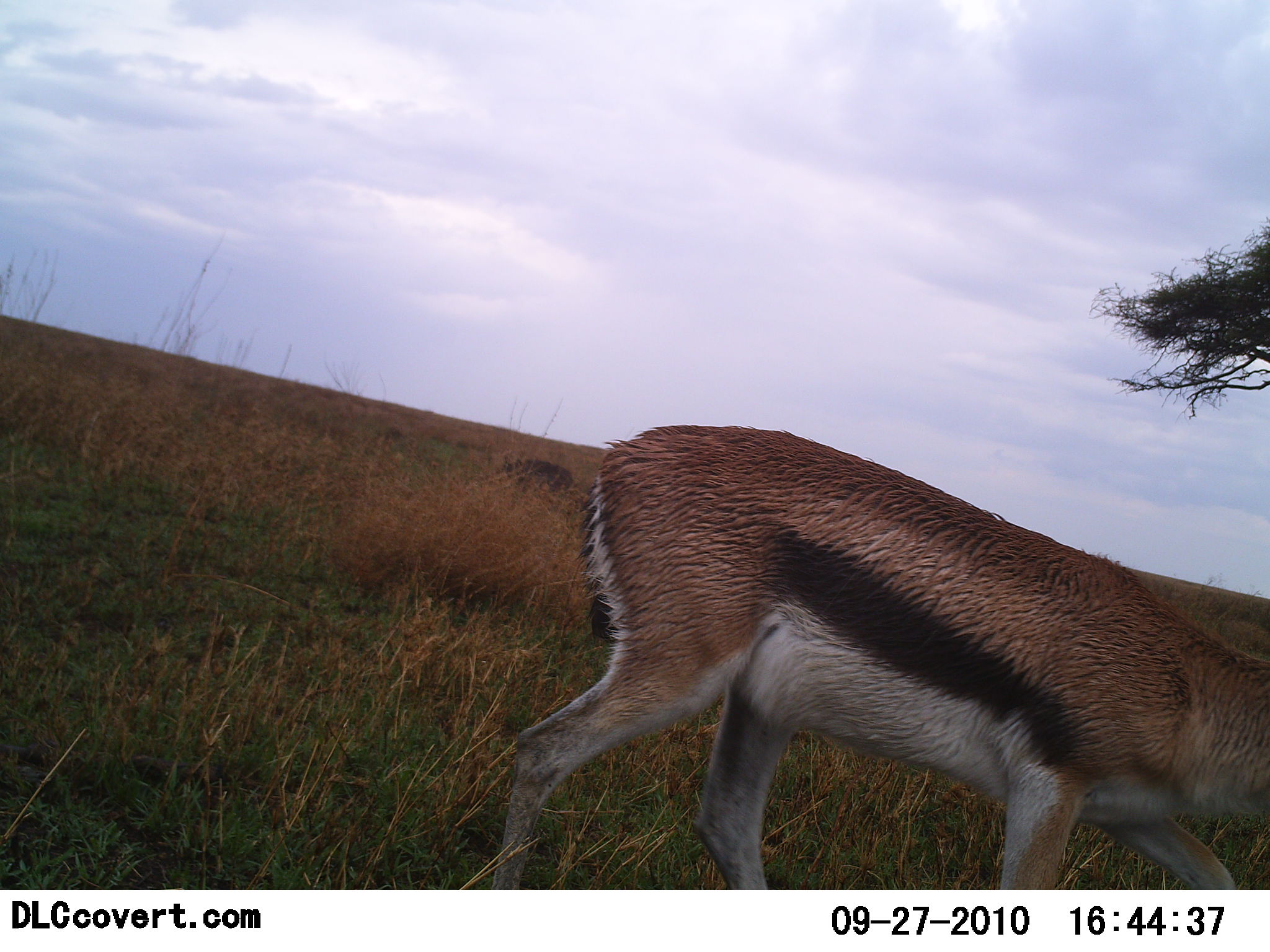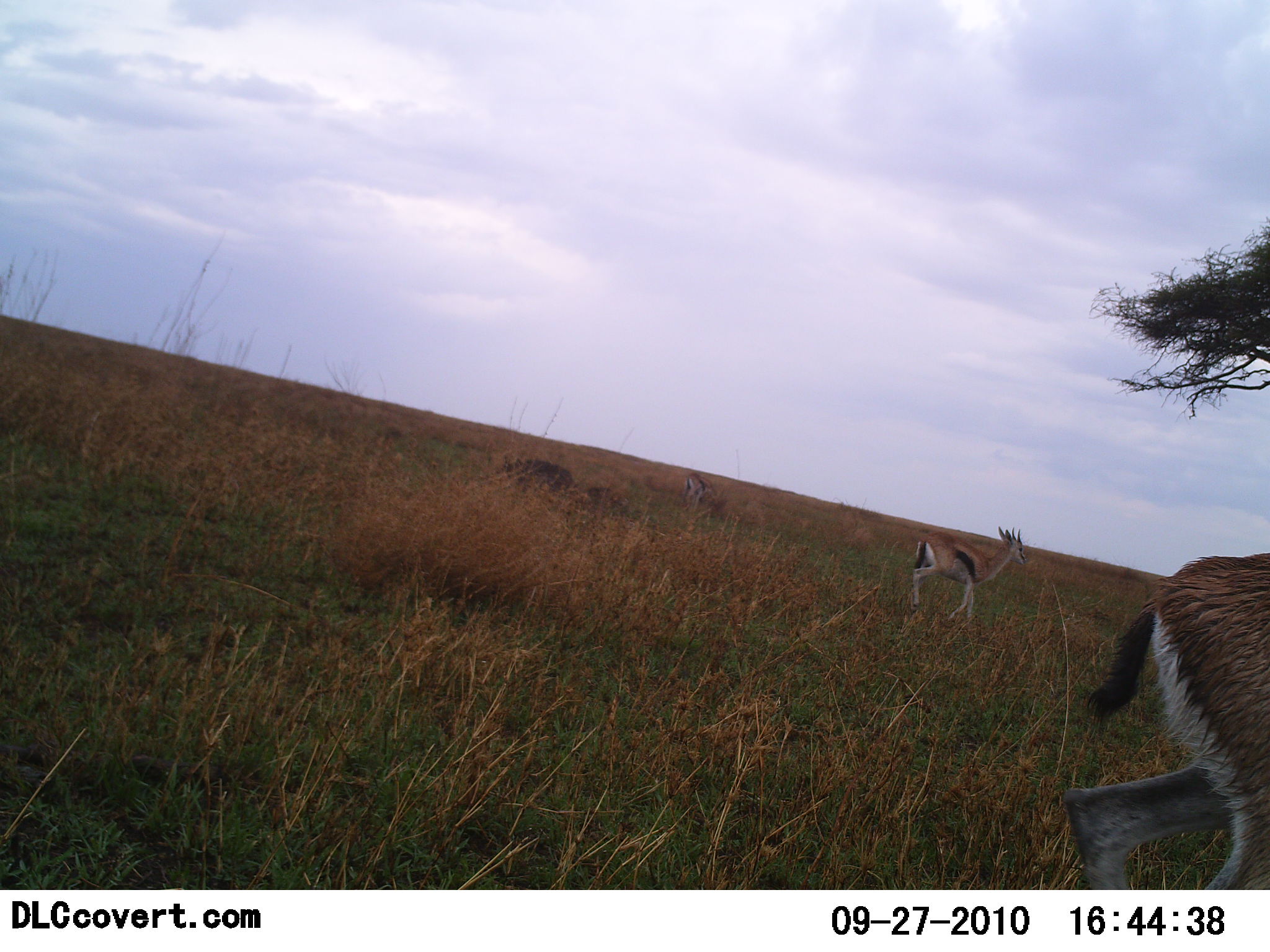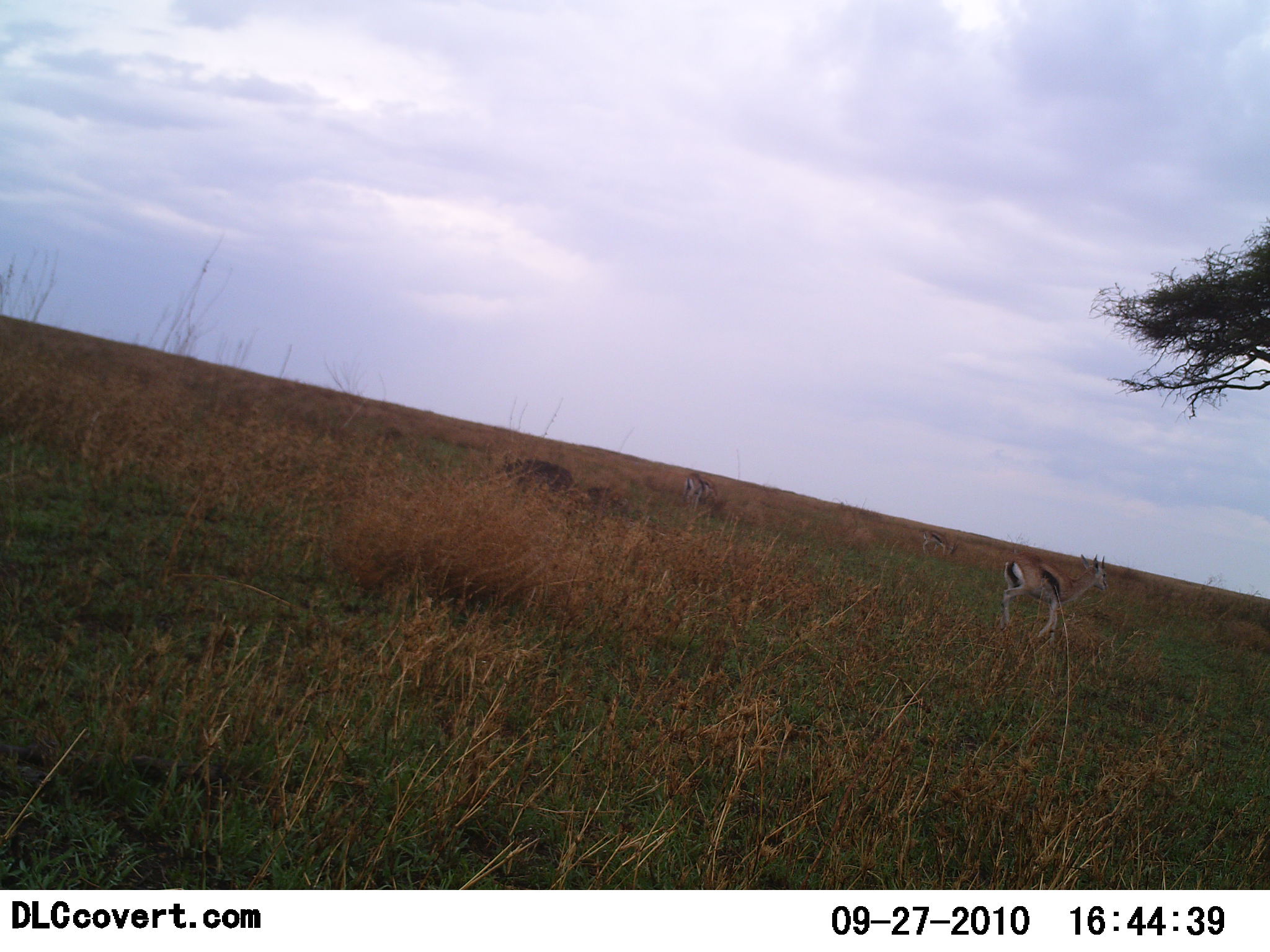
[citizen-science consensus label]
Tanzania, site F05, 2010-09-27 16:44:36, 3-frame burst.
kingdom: Animalia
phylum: Chordata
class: Mammalia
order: Artiodactyla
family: Bovidae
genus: Eudorcas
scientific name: Eudorcas thomsonii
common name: thomson's gazelle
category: gazellethomsons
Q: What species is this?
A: Gazellethomsons (thomson's gazelle) (Eudorcas thomsonii).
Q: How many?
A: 3.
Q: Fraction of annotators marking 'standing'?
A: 14%.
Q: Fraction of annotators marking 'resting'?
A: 7%.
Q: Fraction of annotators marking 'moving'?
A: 93%.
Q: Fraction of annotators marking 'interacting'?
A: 0%.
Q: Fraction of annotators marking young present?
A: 0%.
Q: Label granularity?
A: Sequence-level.